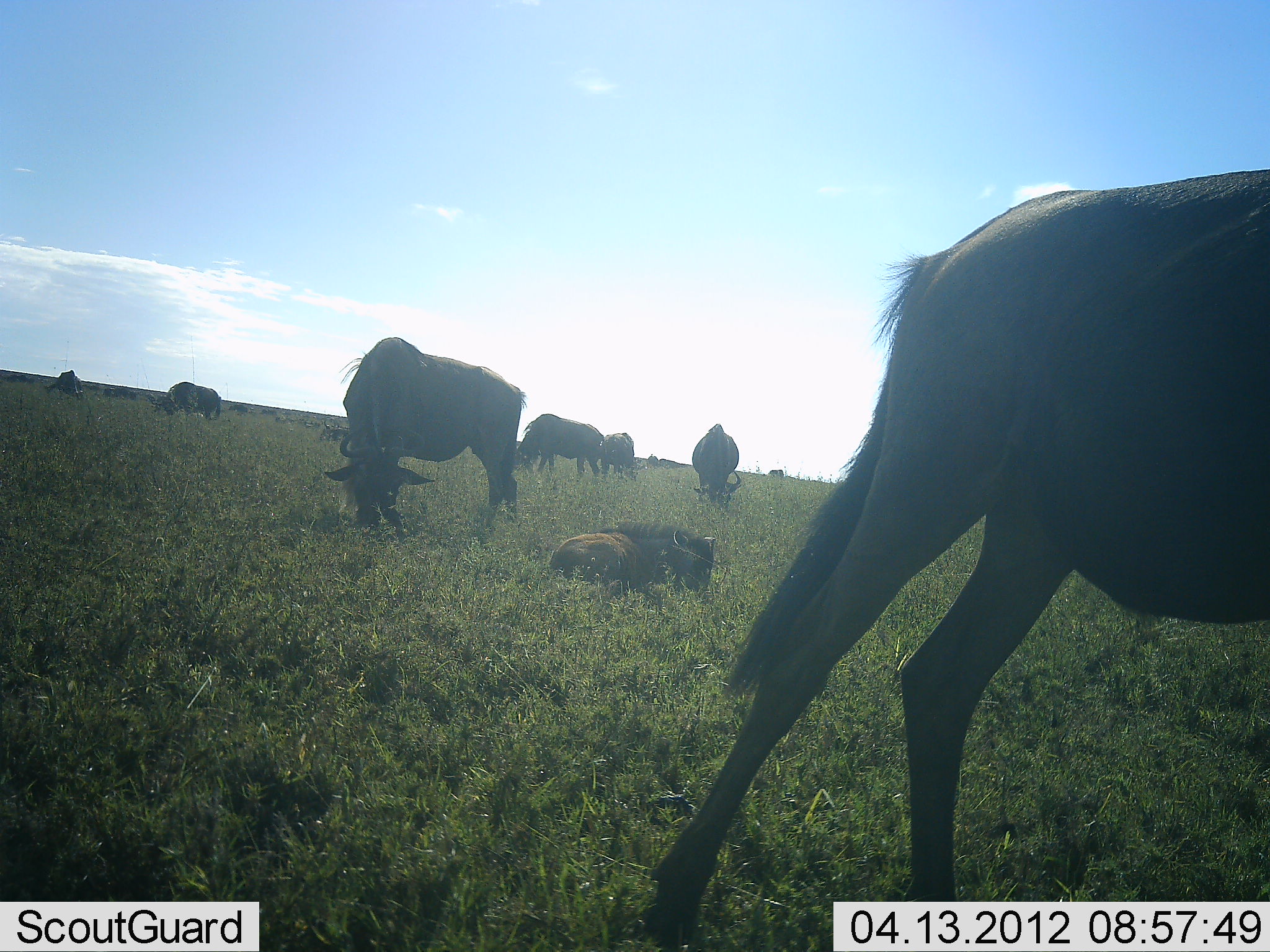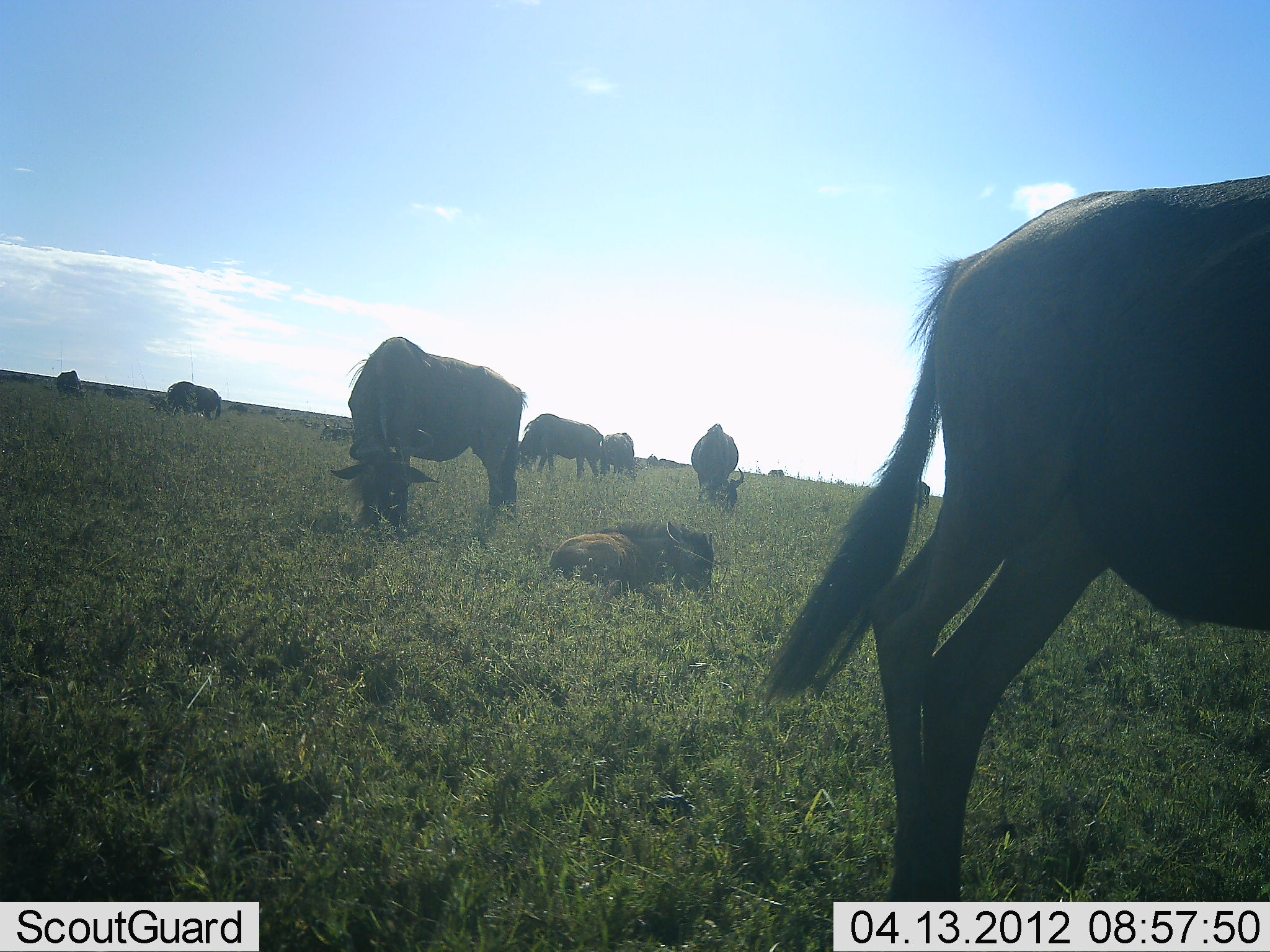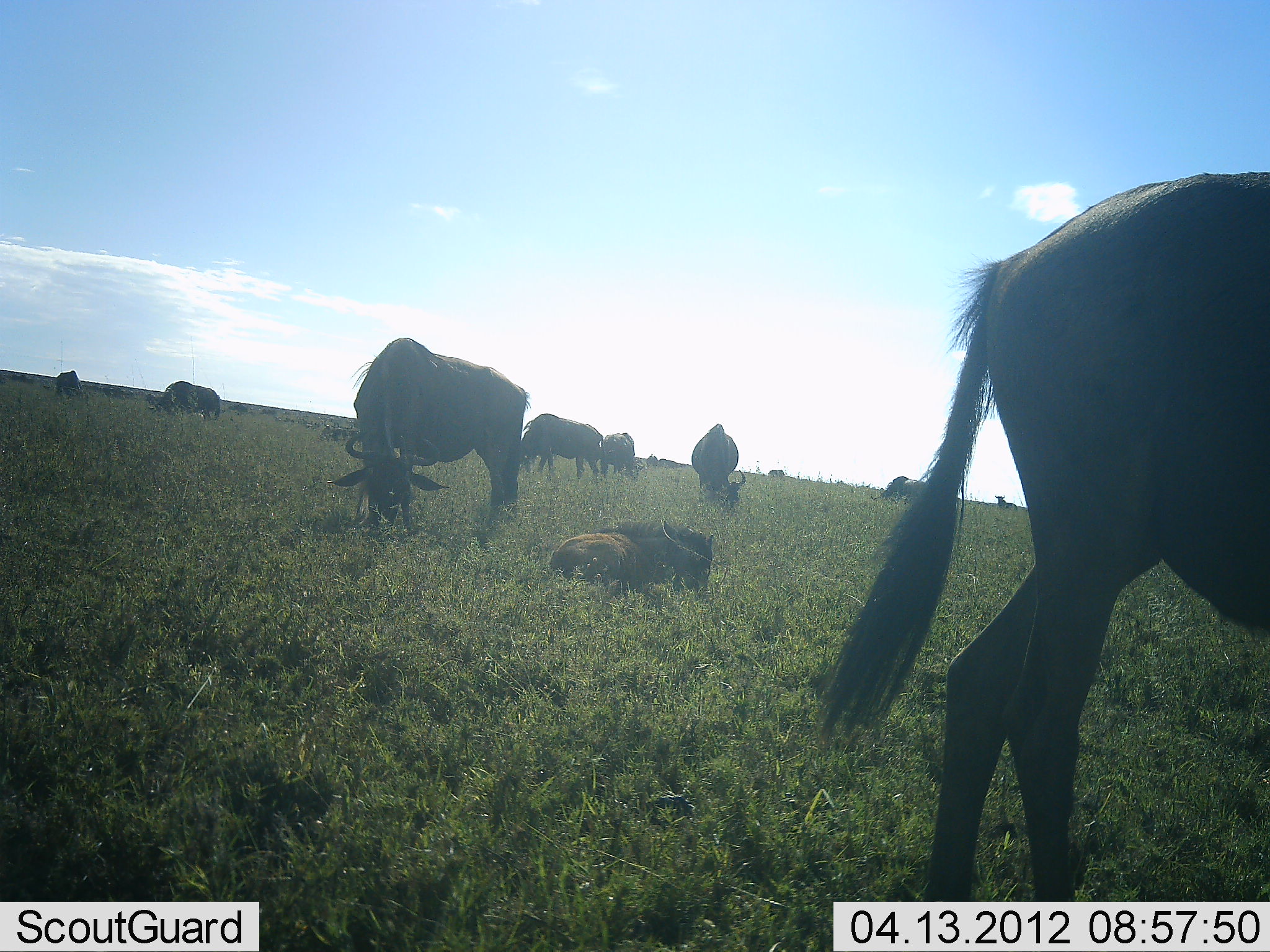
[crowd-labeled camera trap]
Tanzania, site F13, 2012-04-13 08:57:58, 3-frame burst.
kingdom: Animalia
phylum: Chordata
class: Mammalia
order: Artiodactyla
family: Bovidae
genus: Connochaetes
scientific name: Connochaetes taurinus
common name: blue wildebeest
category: wildebeest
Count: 10.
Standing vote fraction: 38%.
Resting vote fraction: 75%.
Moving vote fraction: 12%.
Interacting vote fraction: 0%.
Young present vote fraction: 50%.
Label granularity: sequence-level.